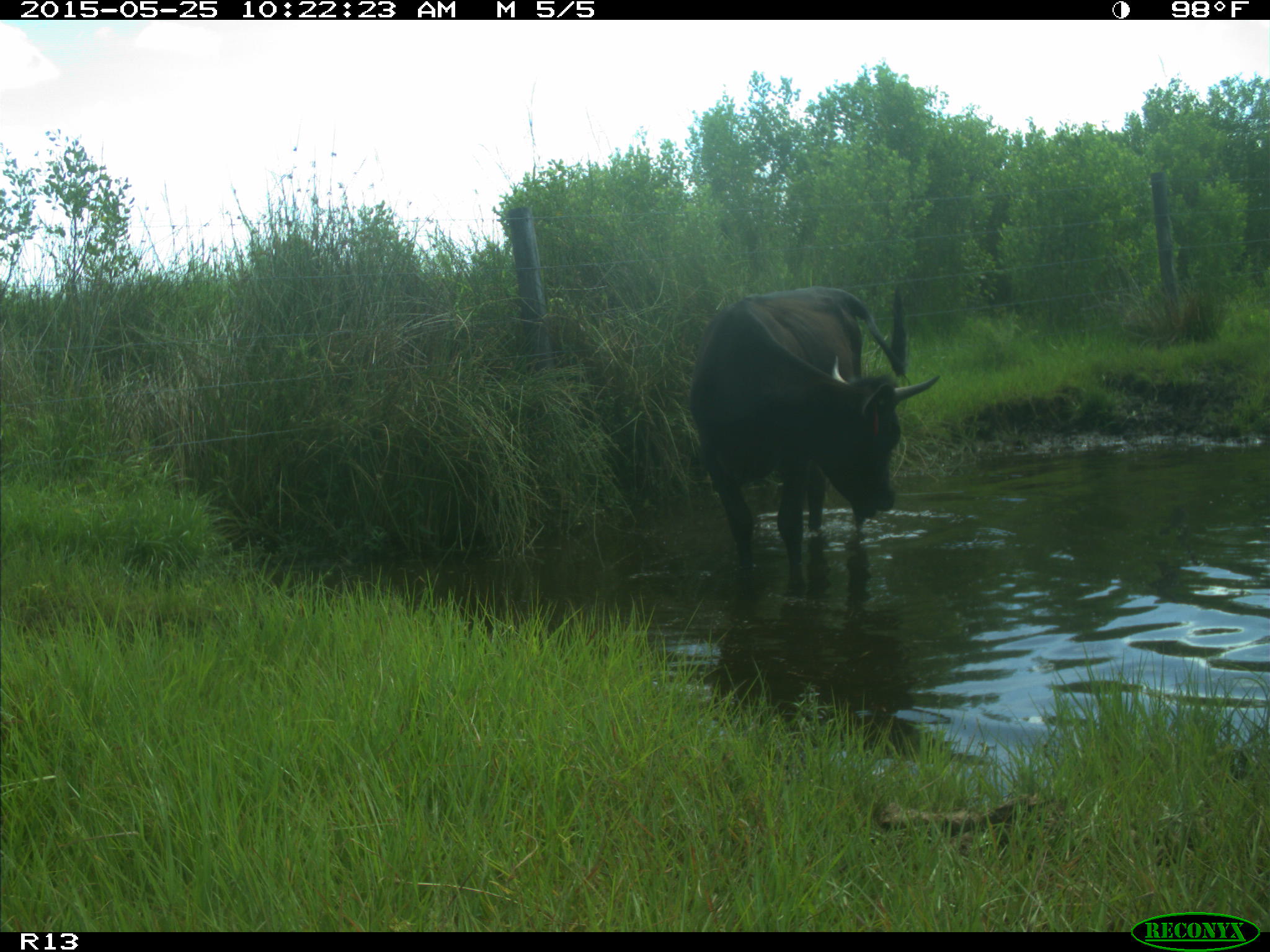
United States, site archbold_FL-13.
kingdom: Animalia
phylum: Chordata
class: Mammalia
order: Artiodactyla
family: Bovidae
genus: Bos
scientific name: Bos taurus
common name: domestic cow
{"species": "Bos taurus (domestic cow)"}